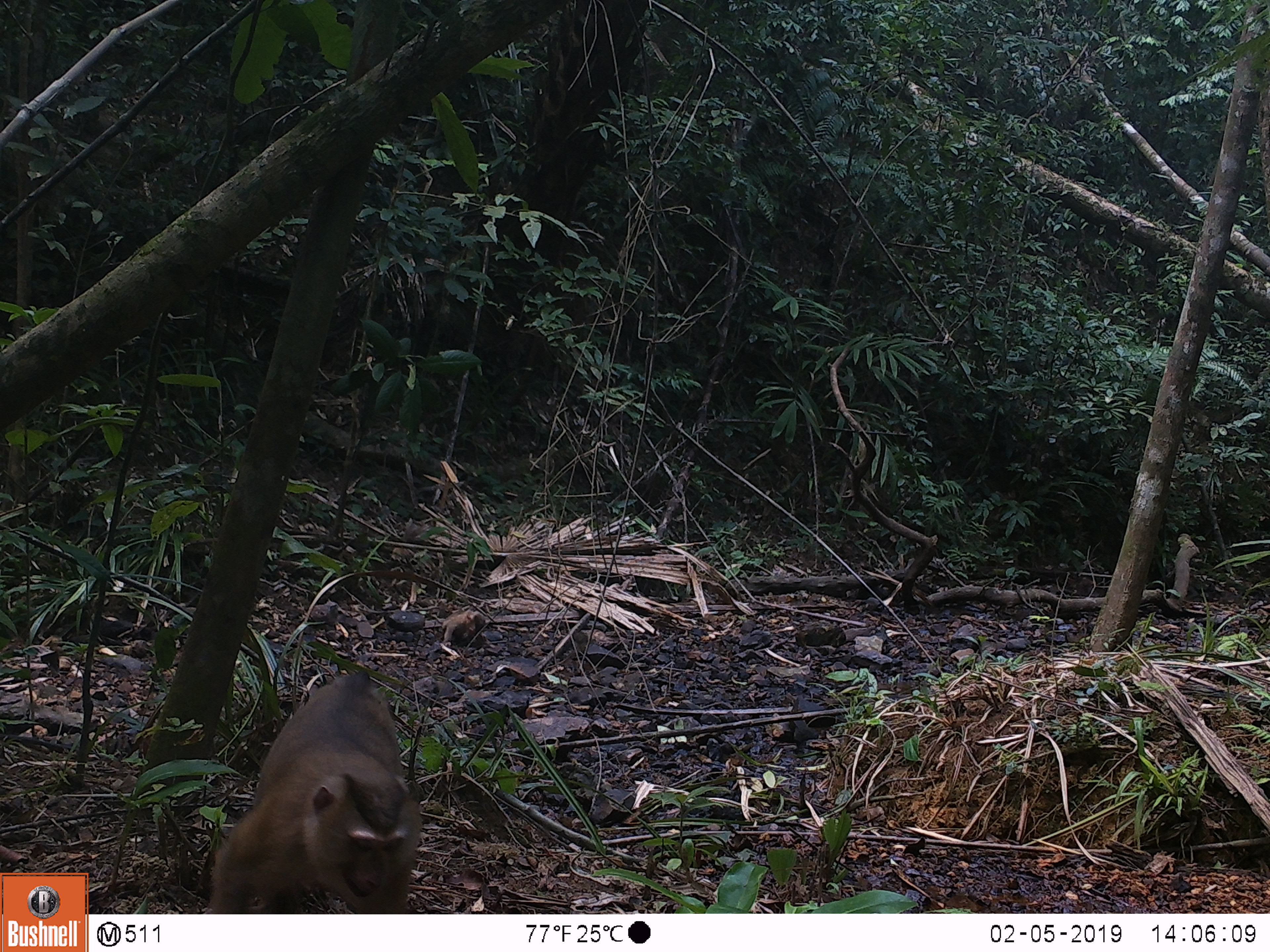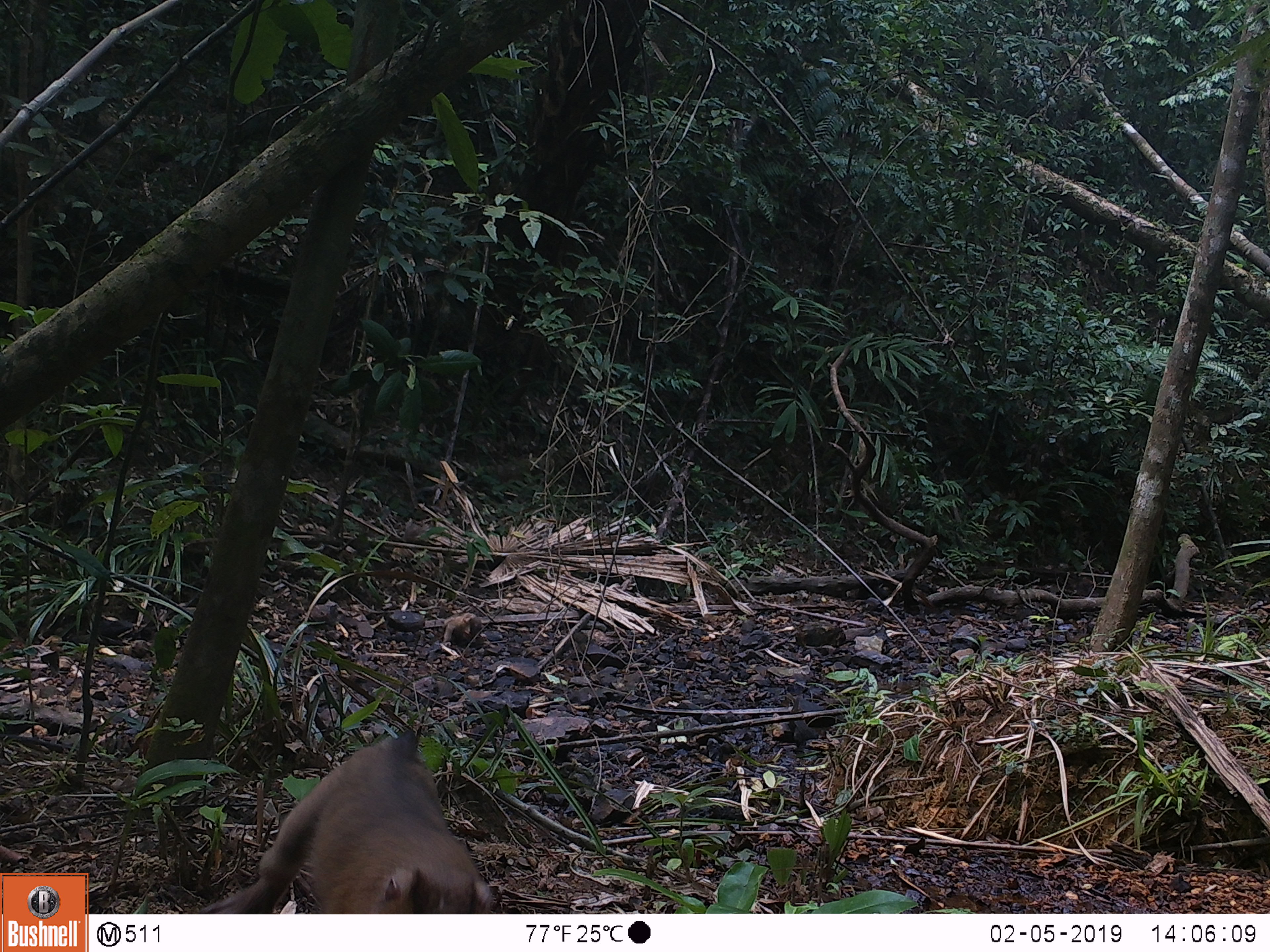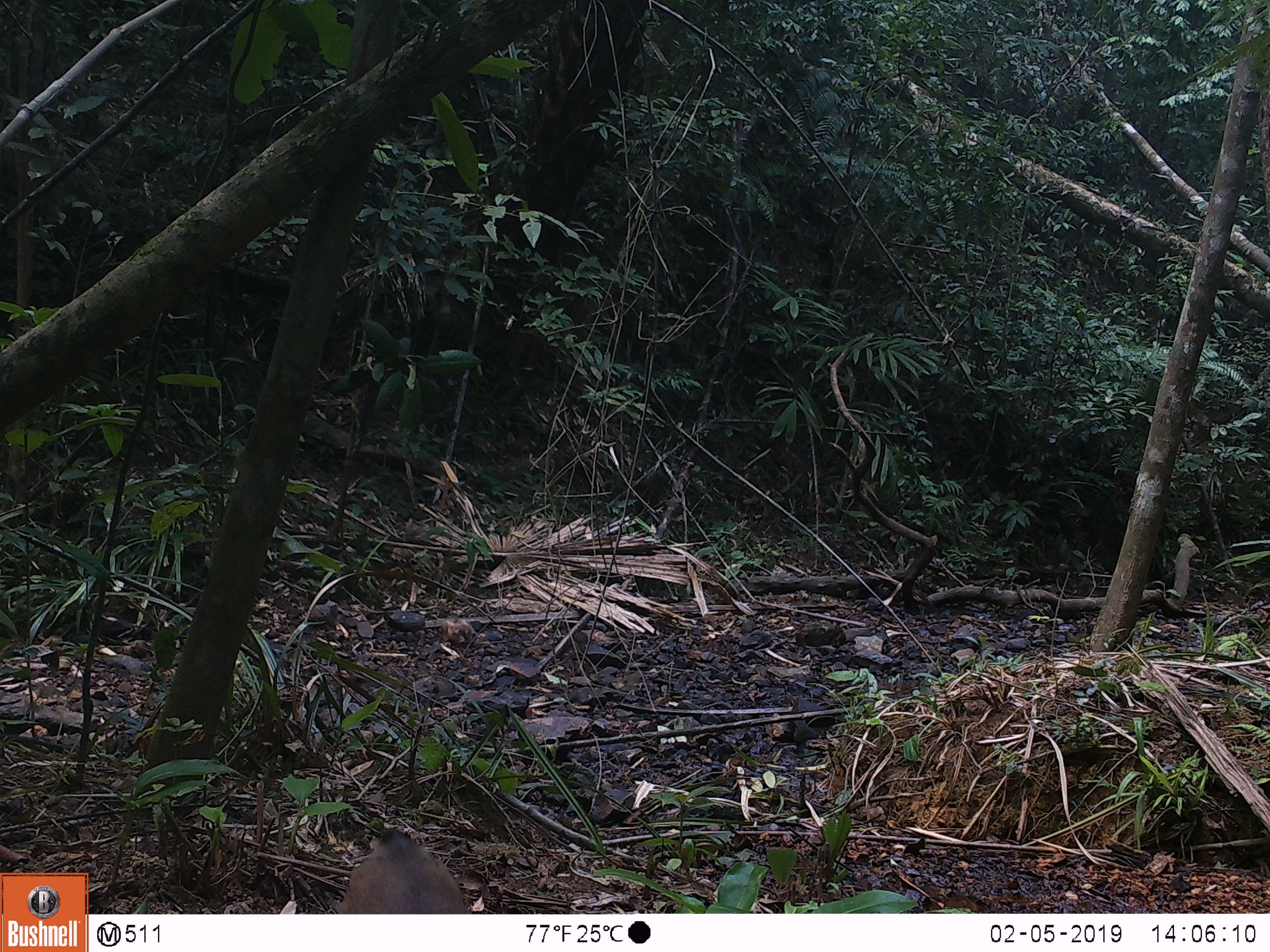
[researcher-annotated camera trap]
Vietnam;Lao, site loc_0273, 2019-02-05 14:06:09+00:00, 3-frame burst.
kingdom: Animalia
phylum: Chordata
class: Mammalia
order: Primates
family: Cercopithecidae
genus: Macaca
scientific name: Macaca nemestrina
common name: pig-tailed macaque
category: pig tailed macaque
Pig tailed macaque (pig-tailed macaque) (Macaca nemestrina). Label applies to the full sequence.